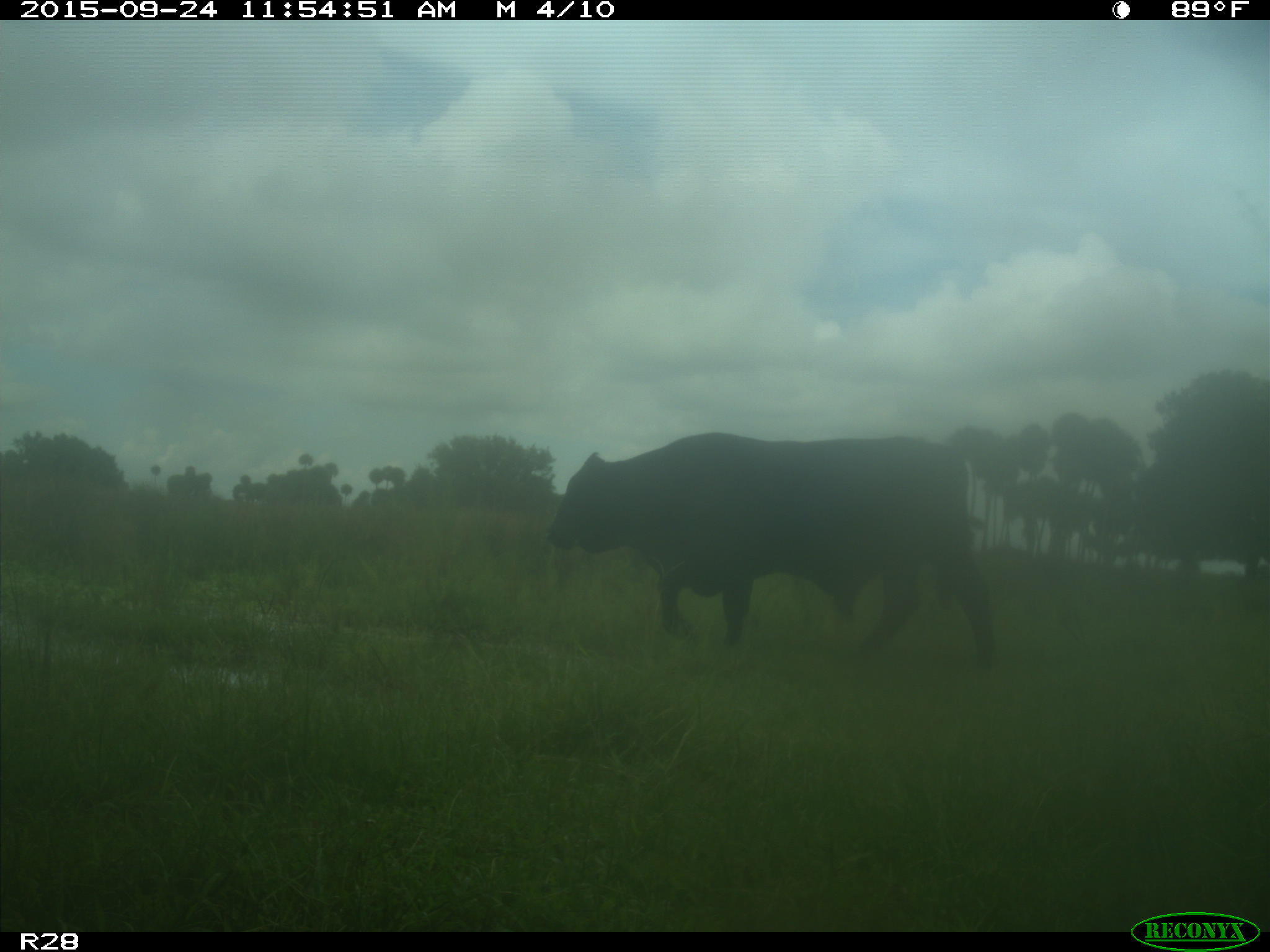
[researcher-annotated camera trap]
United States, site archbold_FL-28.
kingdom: Animalia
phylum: Chordata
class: Mammalia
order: Artiodactyla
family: Bovidae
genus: Bos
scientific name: Bos taurus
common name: domestic cow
Bos taurus (domestic cow).